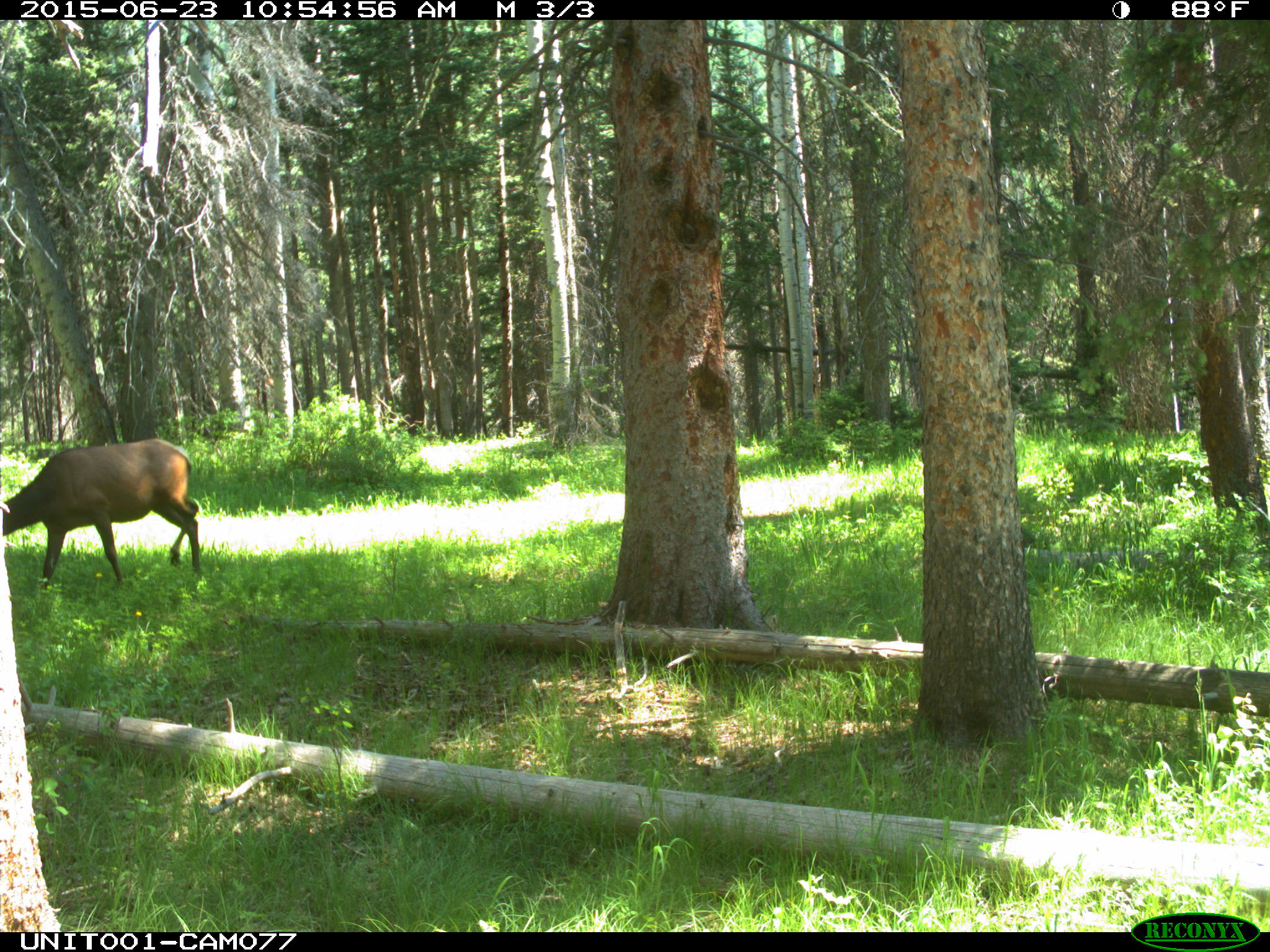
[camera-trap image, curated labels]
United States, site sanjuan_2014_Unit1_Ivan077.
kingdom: Animalia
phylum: Chordata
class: Mammalia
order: Artiodactyla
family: Cervidae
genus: Cervus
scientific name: Cervus elaphus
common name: red deer